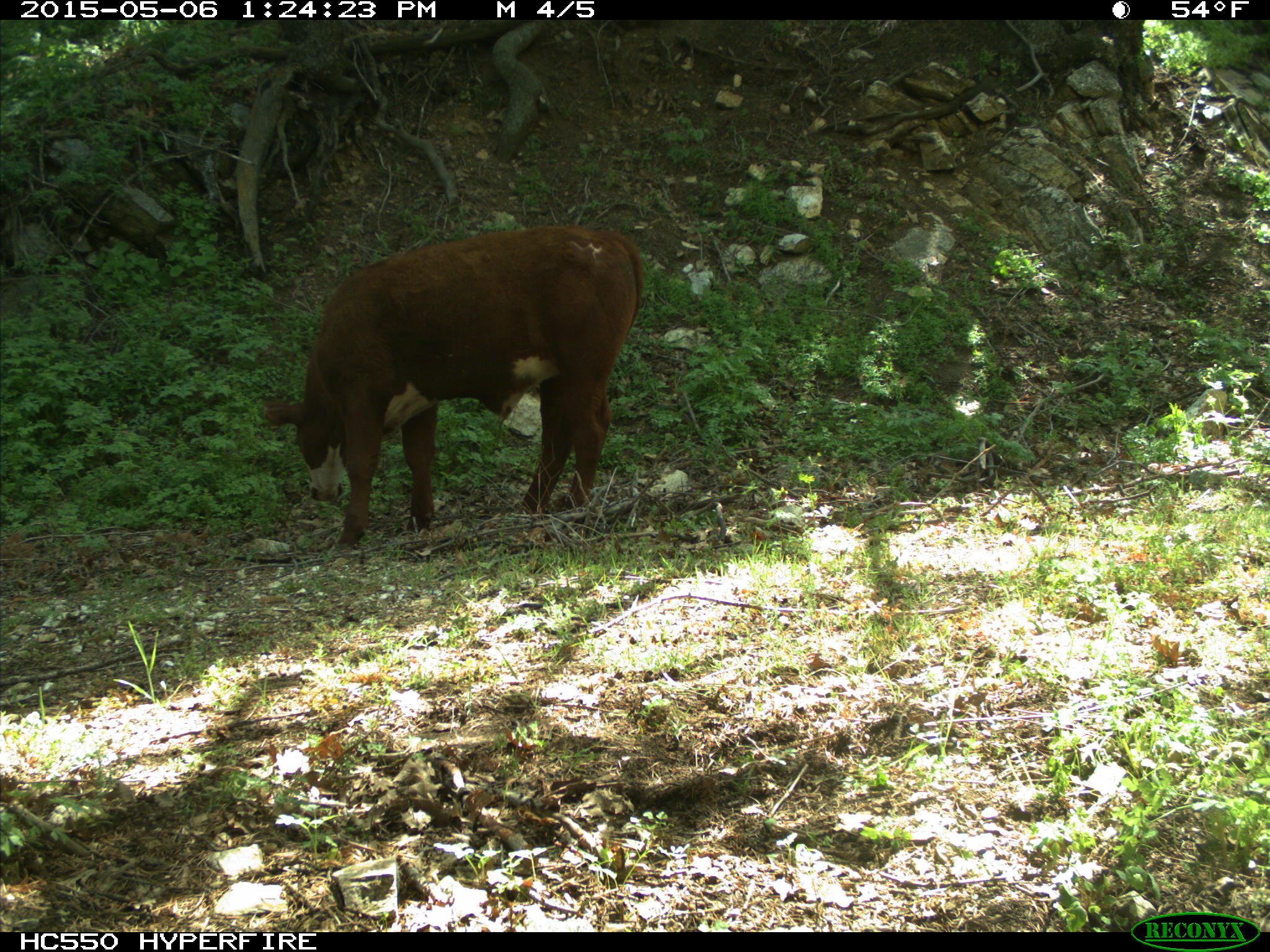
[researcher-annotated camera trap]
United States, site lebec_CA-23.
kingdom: Animalia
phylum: Chordata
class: Mammalia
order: Artiodactyla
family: Bovidae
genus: Bos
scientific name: Bos taurus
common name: domestic cow